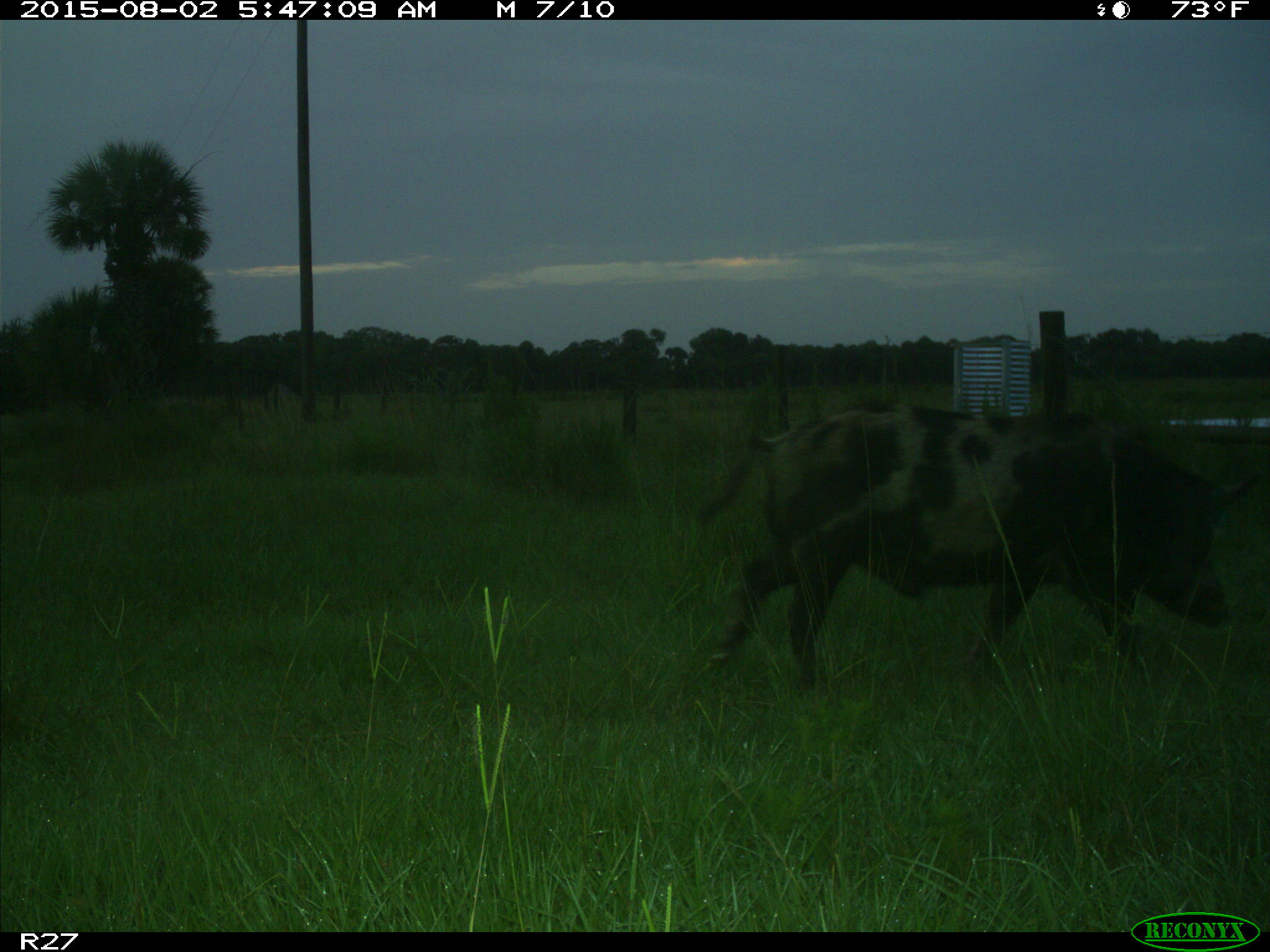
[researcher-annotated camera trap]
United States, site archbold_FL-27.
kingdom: Animalia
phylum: Chordata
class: Mammalia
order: Artiodactyla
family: Suidae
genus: Sus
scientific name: Sus scrofa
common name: wild boar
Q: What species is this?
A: Sus scrofa (wild boar).